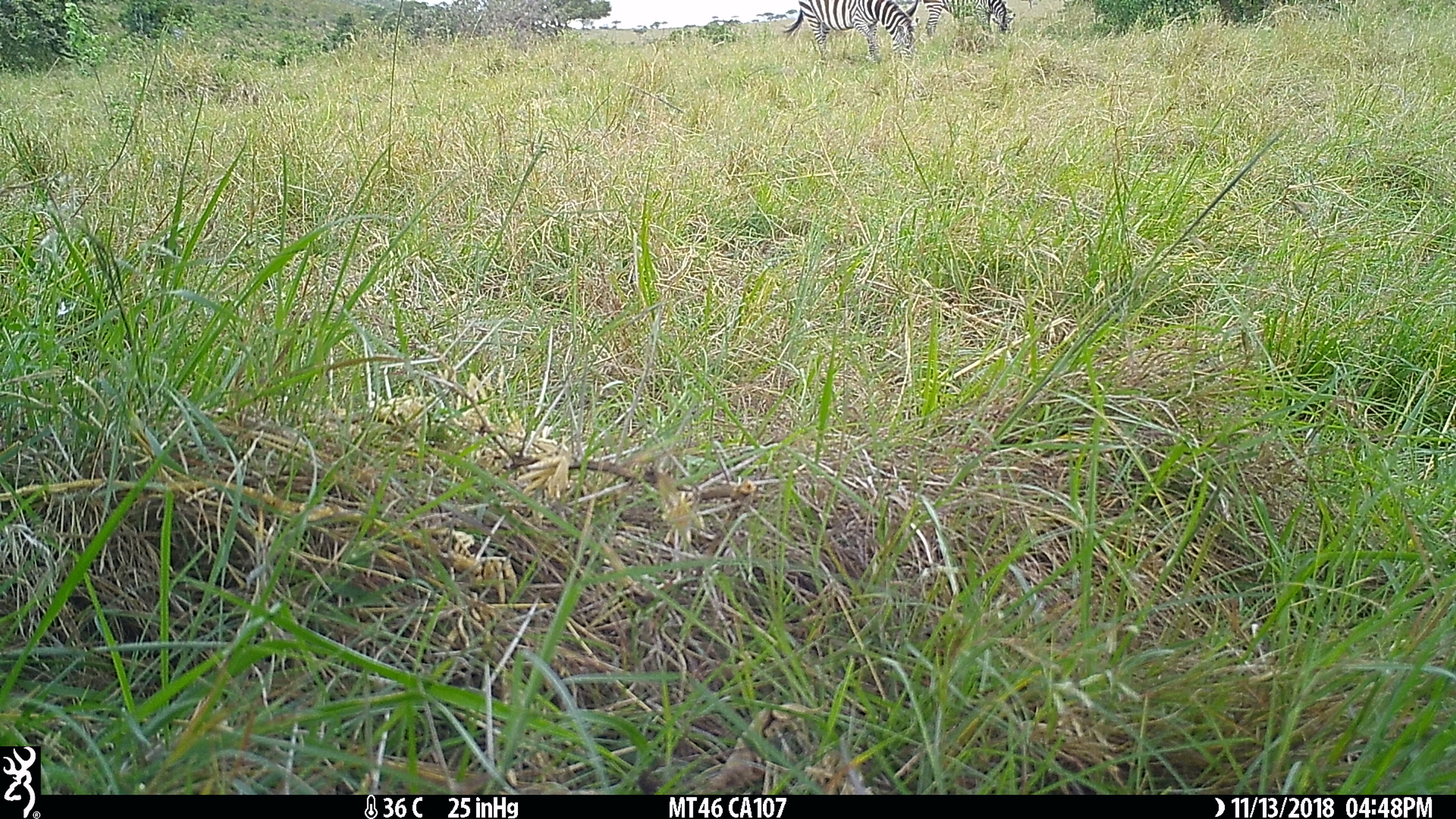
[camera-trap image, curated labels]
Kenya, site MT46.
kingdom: Animalia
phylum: Chordata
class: Mammalia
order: Perissodactyla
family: Equidae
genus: Equus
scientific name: Equus quagga burchellii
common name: burchell's zebra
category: zebra